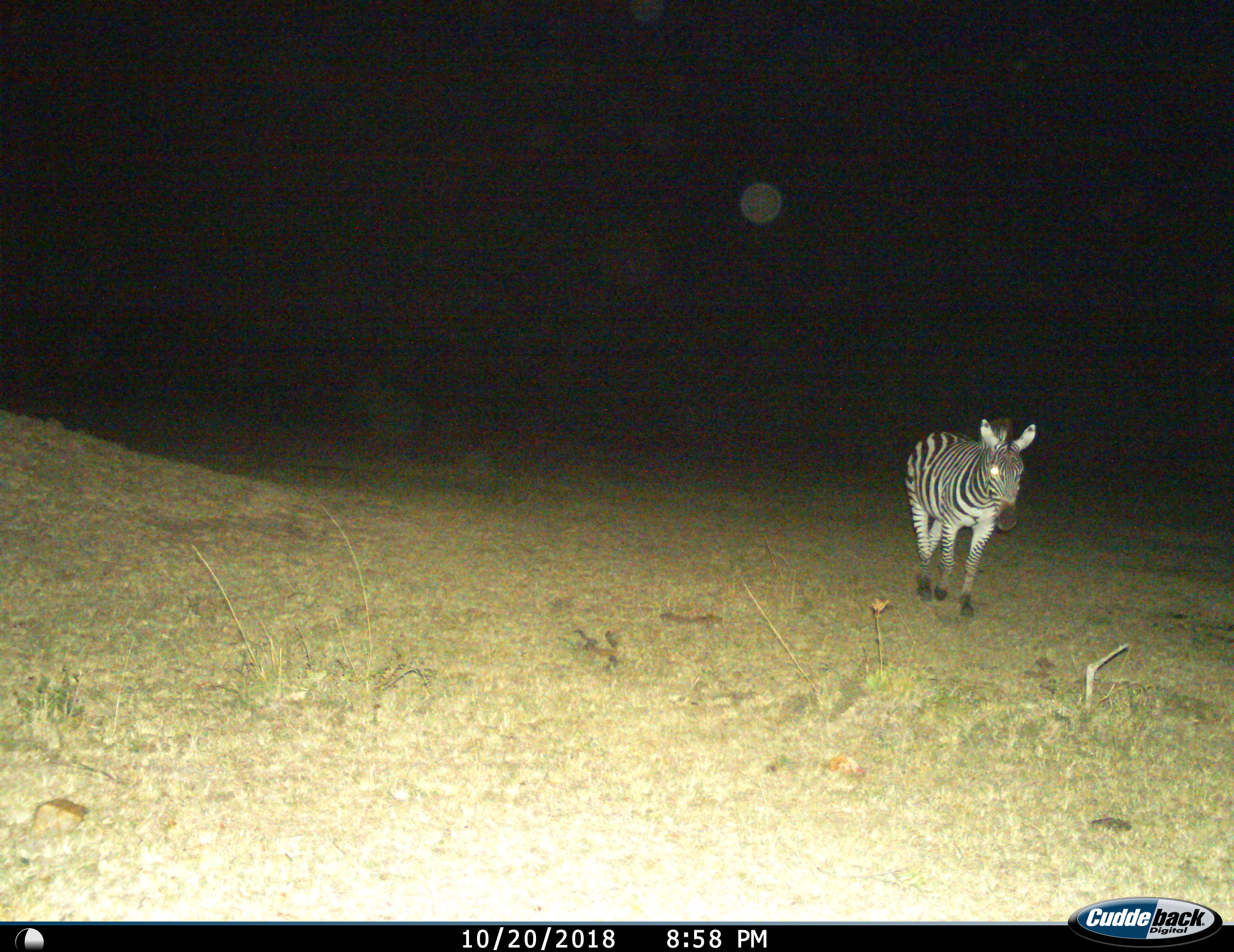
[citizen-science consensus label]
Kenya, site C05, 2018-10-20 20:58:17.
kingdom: Animalia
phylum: Chordata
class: Mammalia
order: Perissodactyla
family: Equidae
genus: Equus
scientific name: Equus quagga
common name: plains zebra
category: zebra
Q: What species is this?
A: Zebra (plains zebra) (Equus quagga).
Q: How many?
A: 1.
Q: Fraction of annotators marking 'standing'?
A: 0%.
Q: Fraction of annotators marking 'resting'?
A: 0%.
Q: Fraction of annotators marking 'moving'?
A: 100%.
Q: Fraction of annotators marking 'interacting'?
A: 0%.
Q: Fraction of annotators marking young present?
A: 0%.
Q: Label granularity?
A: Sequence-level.